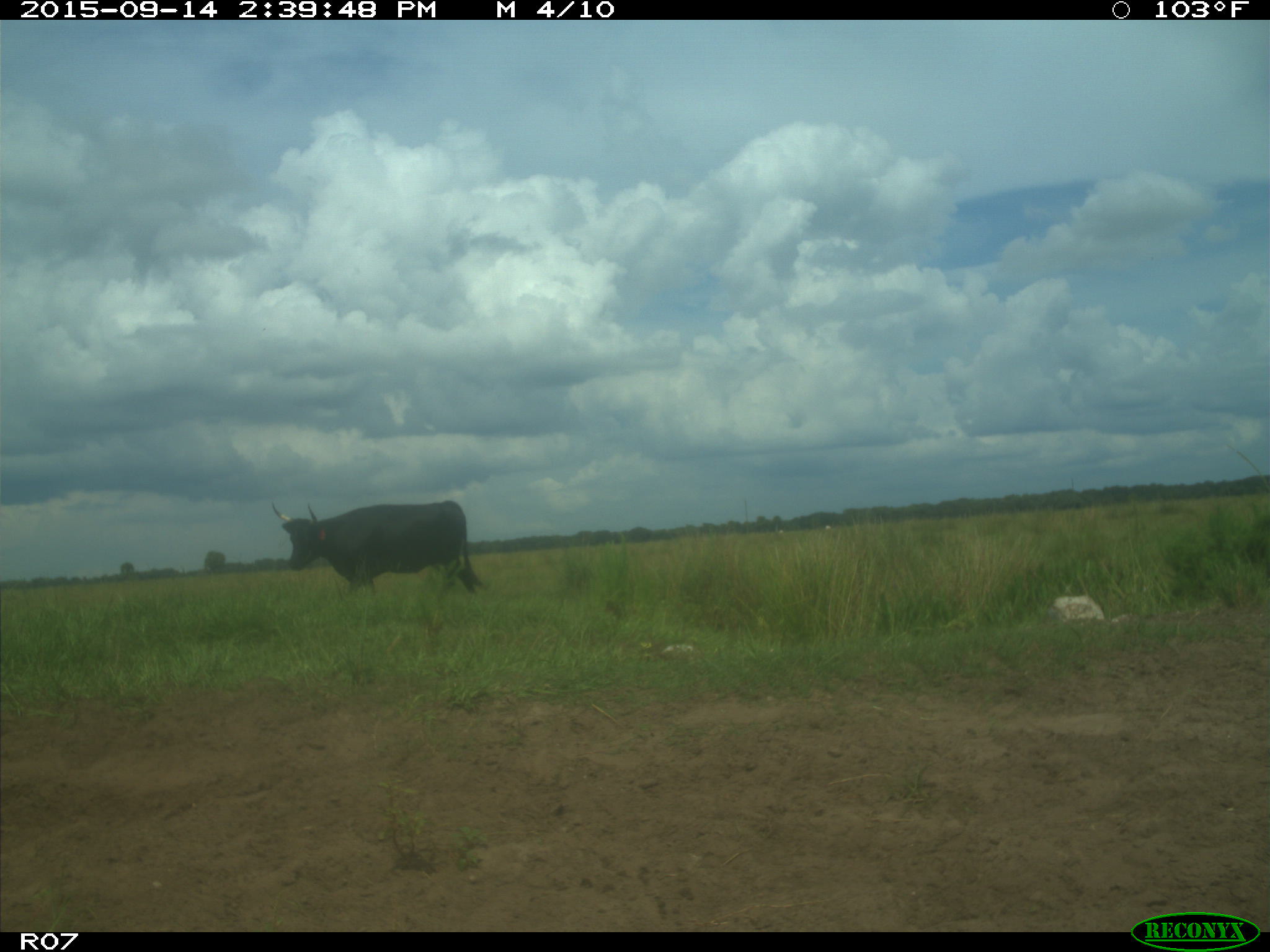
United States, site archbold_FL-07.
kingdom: Animalia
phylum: Chordata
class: Mammalia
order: Artiodactyla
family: Bovidae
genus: Bos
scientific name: Bos taurus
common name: domestic cow